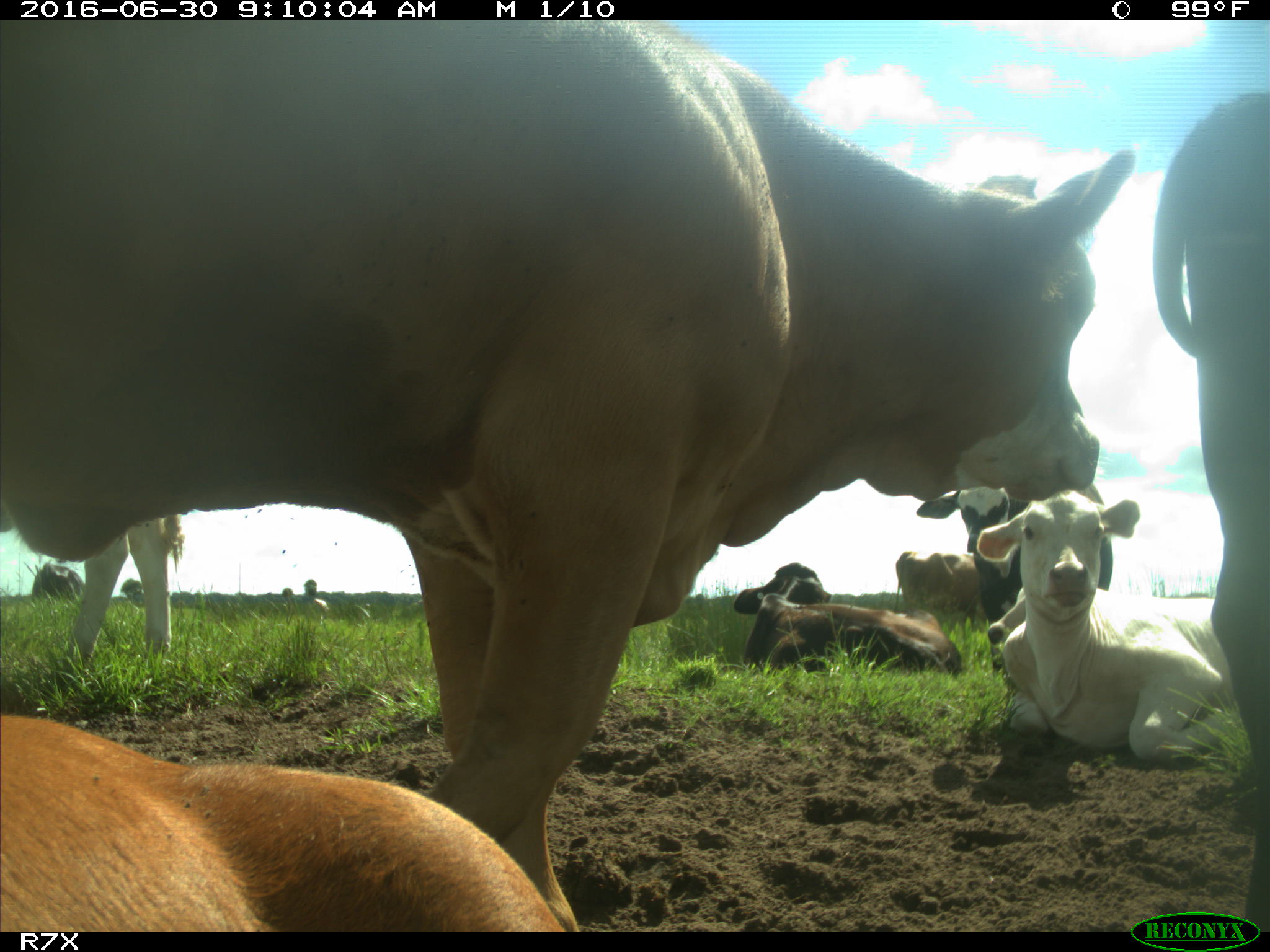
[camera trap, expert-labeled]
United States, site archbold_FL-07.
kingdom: Animalia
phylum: Chordata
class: Mammalia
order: Artiodactyla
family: Bovidae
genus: Bos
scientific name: Bos taurus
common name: domestic cow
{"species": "Bos taurus (domestic cow)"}